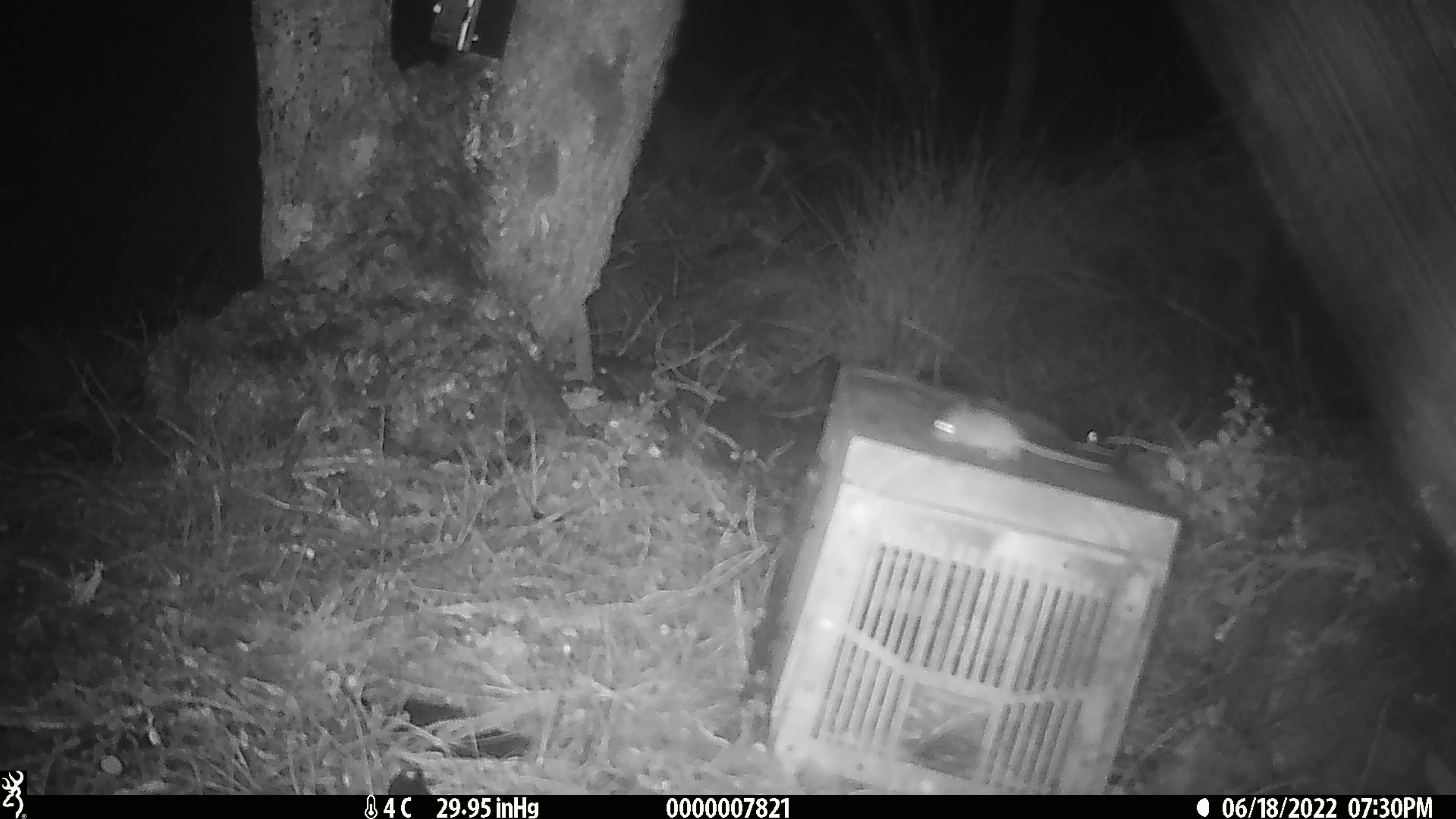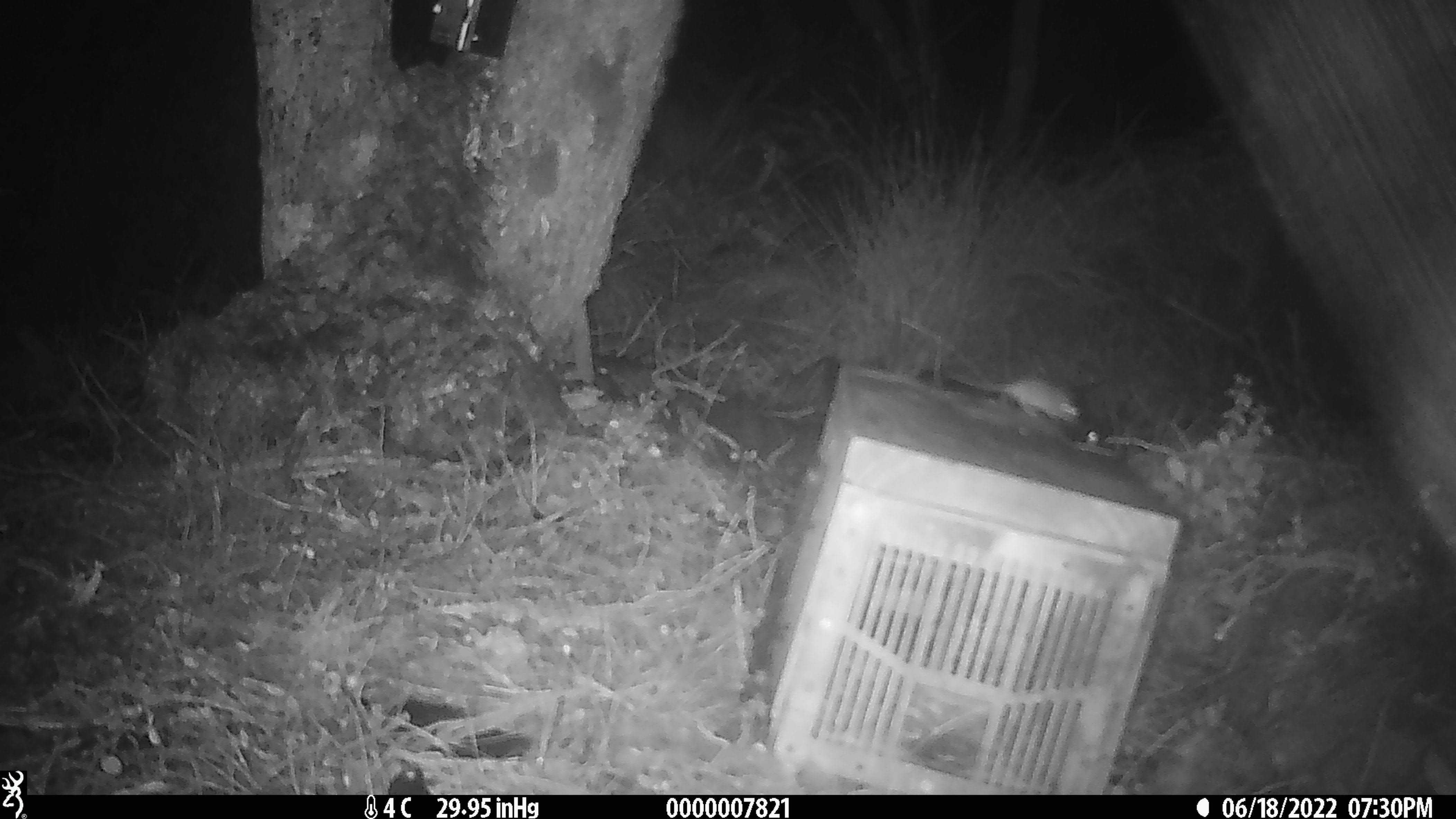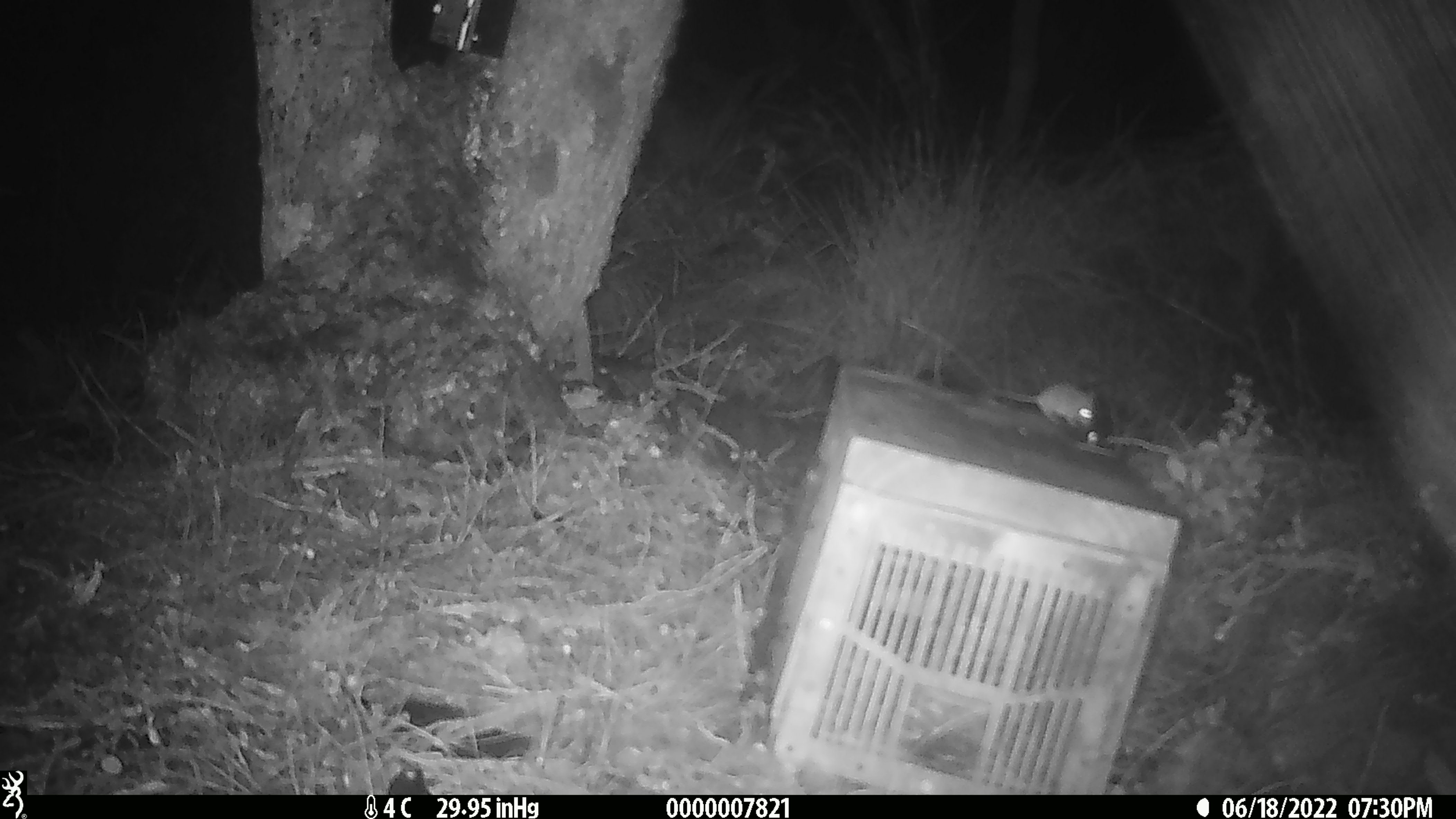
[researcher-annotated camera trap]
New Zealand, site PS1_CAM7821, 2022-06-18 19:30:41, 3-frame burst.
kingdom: Animalia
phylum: Chordata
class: Mammalia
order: Rodentia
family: Muridae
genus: Mus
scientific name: Mus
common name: mouse